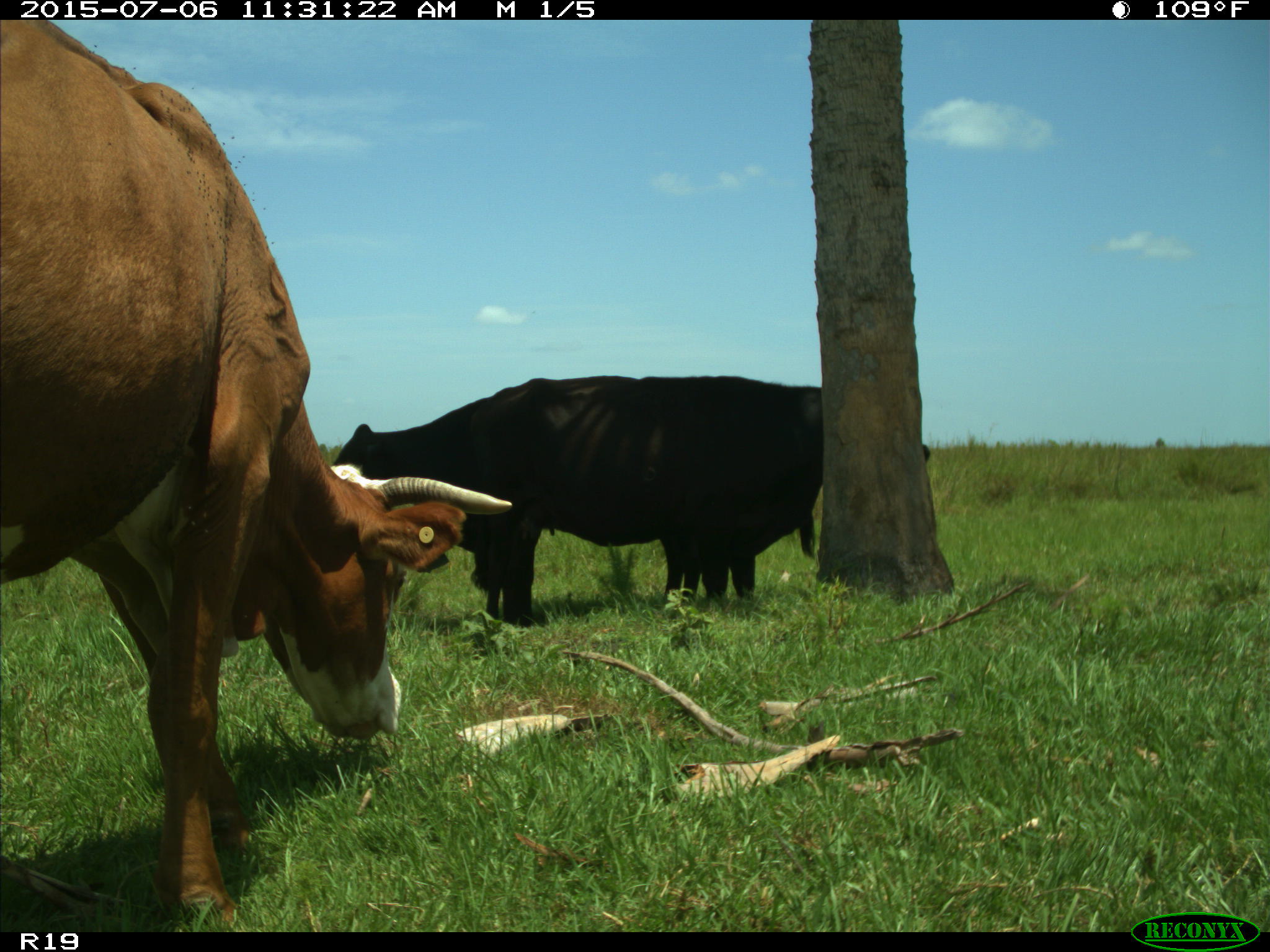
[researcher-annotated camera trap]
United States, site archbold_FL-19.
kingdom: Animalia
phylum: Chordata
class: Mammalia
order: Artiodactyla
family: Bovidae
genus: Bos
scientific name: Bos taurus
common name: domestic cow